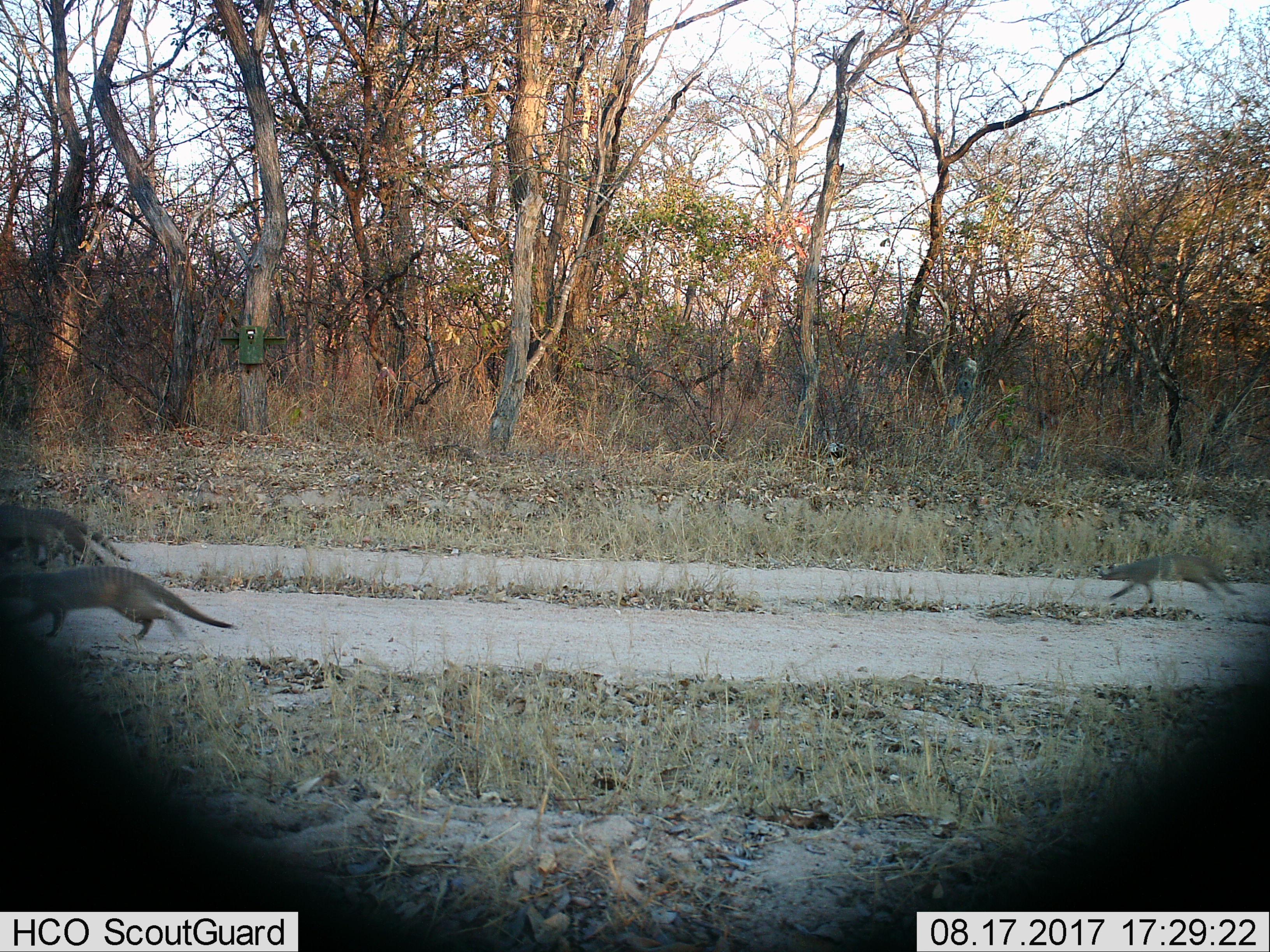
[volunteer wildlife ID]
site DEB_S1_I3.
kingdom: Animalia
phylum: Chordata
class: Mammalia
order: Carnivora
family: Herpestidae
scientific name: Herpestidae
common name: mongoose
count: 4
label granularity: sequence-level